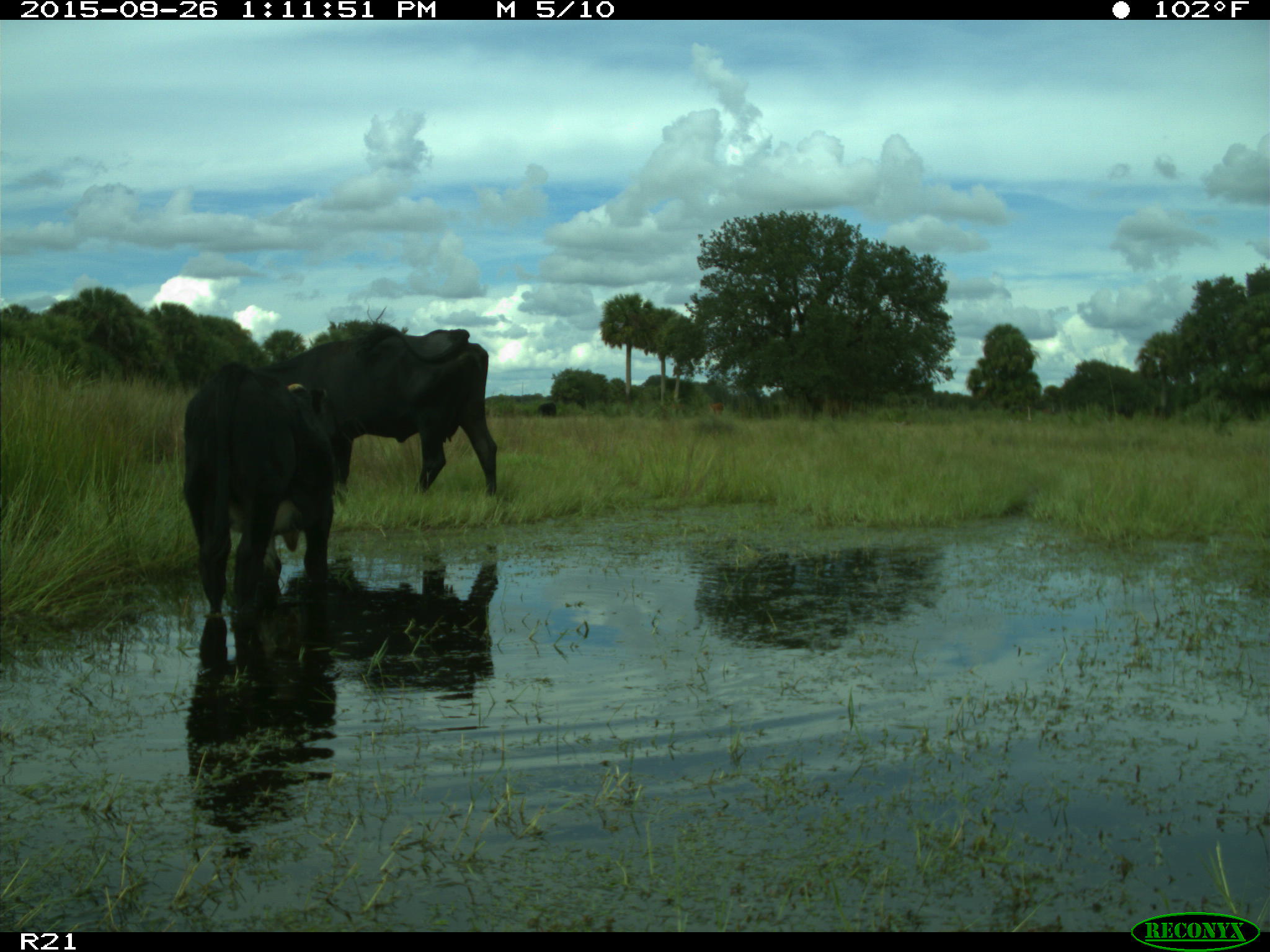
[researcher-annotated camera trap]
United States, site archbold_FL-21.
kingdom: Animalia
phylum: Chordata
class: Mammalia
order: Artiodactyla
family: Bovidae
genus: Bos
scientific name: Bos taurus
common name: domestic cow